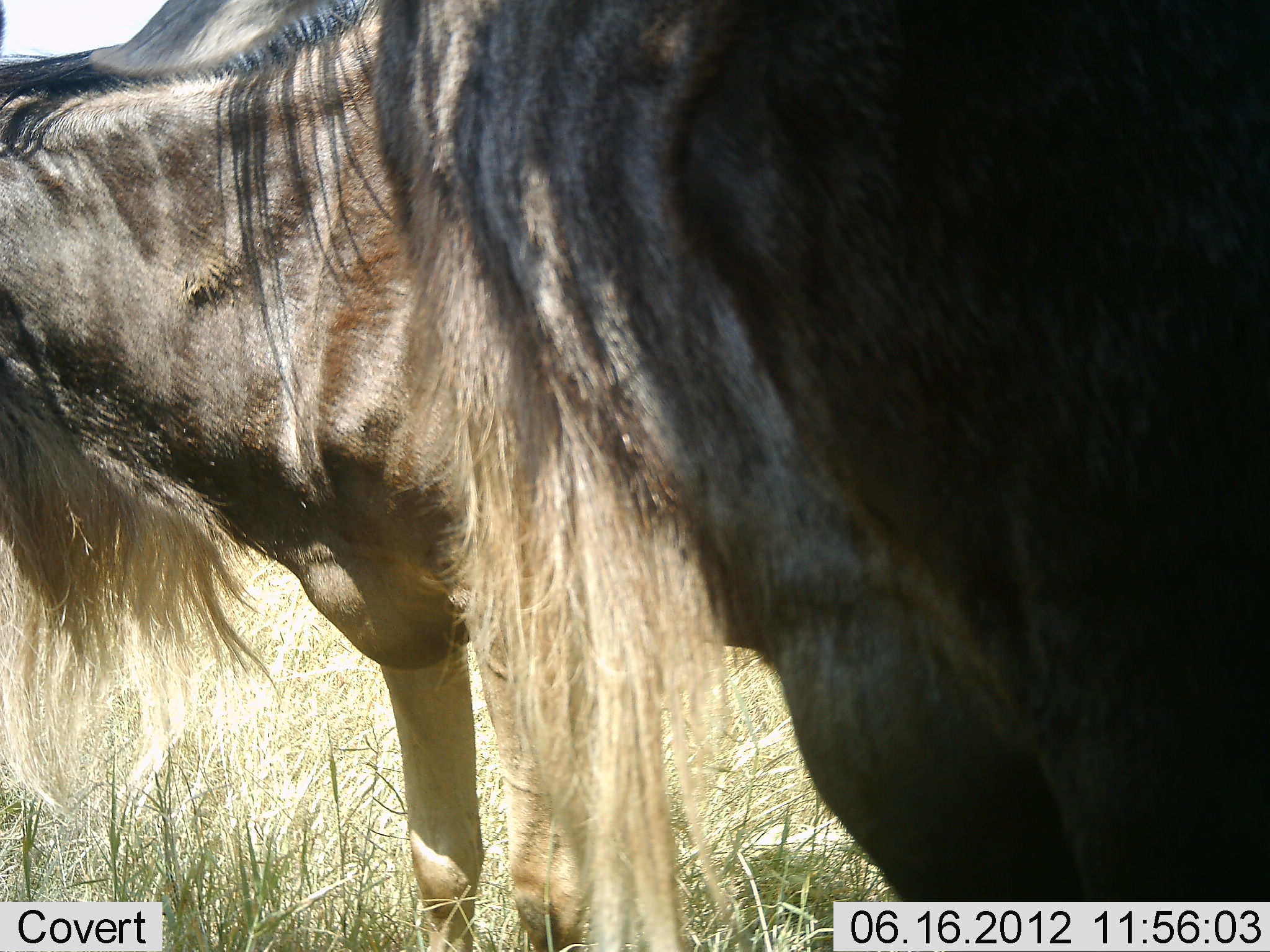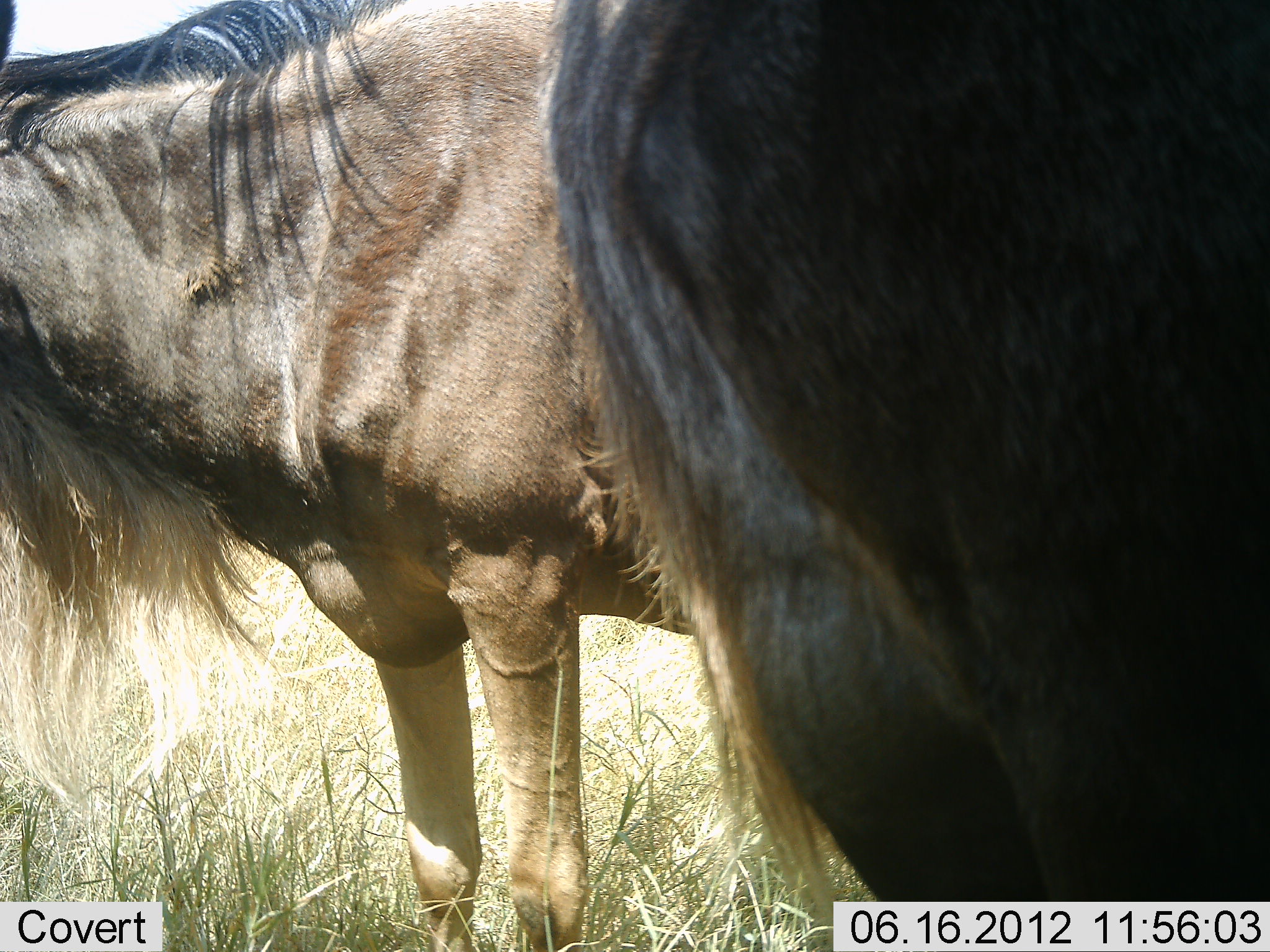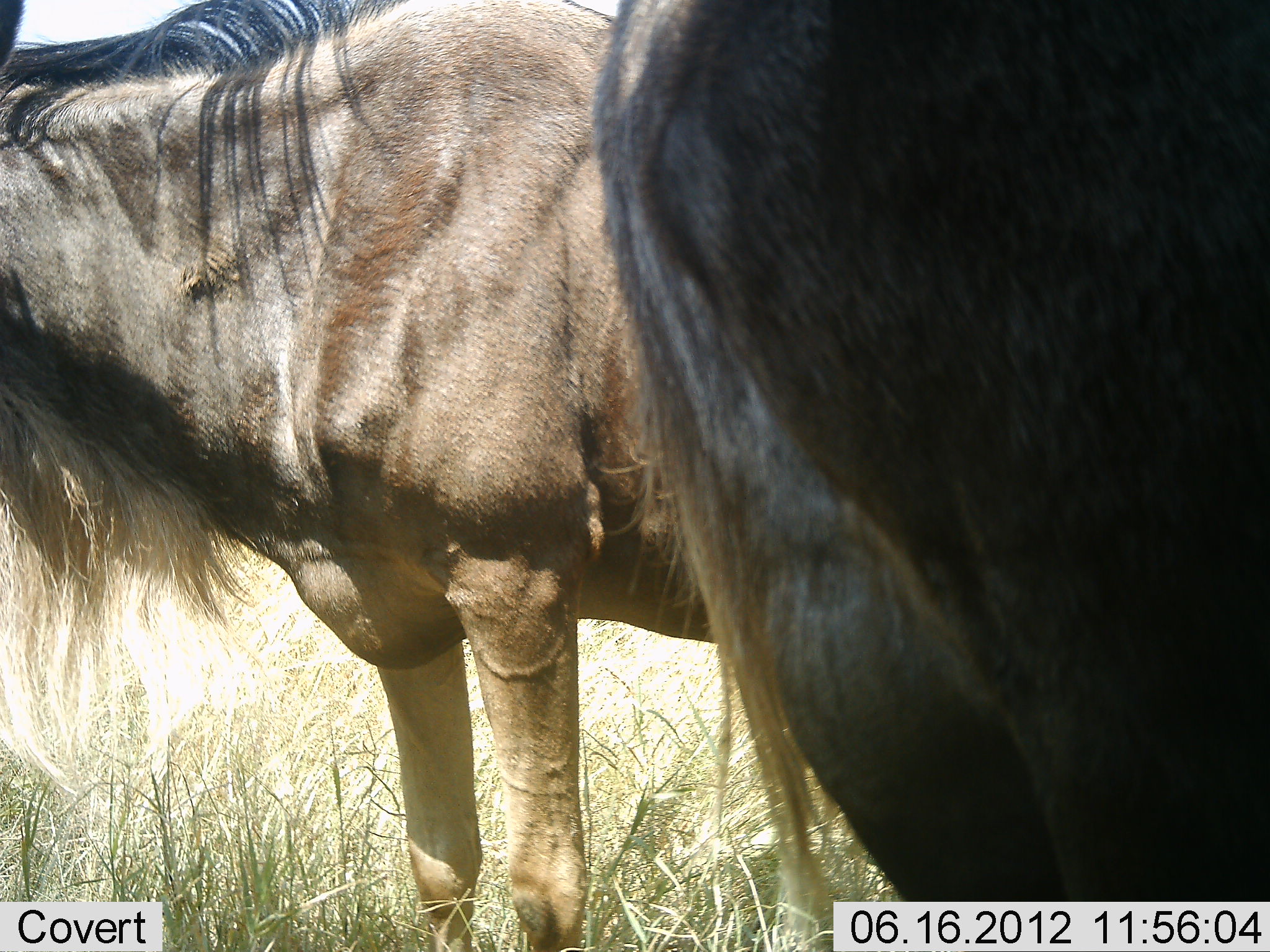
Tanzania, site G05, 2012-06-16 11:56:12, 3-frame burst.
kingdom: Animalia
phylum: Chordata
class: Mammalia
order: Artiodactyla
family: Bovidae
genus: Connochaetes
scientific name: Connochaetes taurinus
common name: blue wildebeest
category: wildebeest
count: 2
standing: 100%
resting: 0%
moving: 0%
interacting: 0%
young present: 0%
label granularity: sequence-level